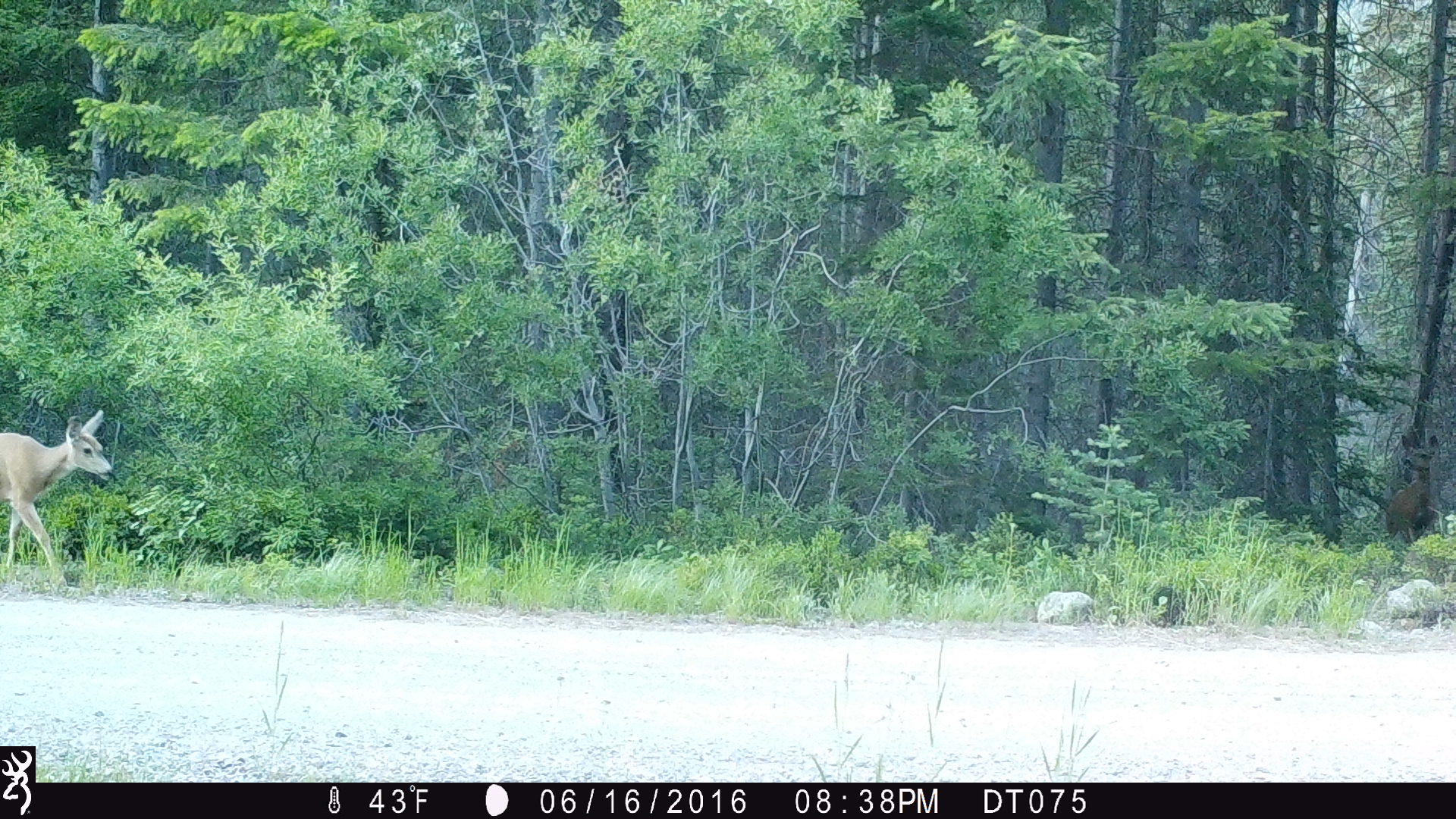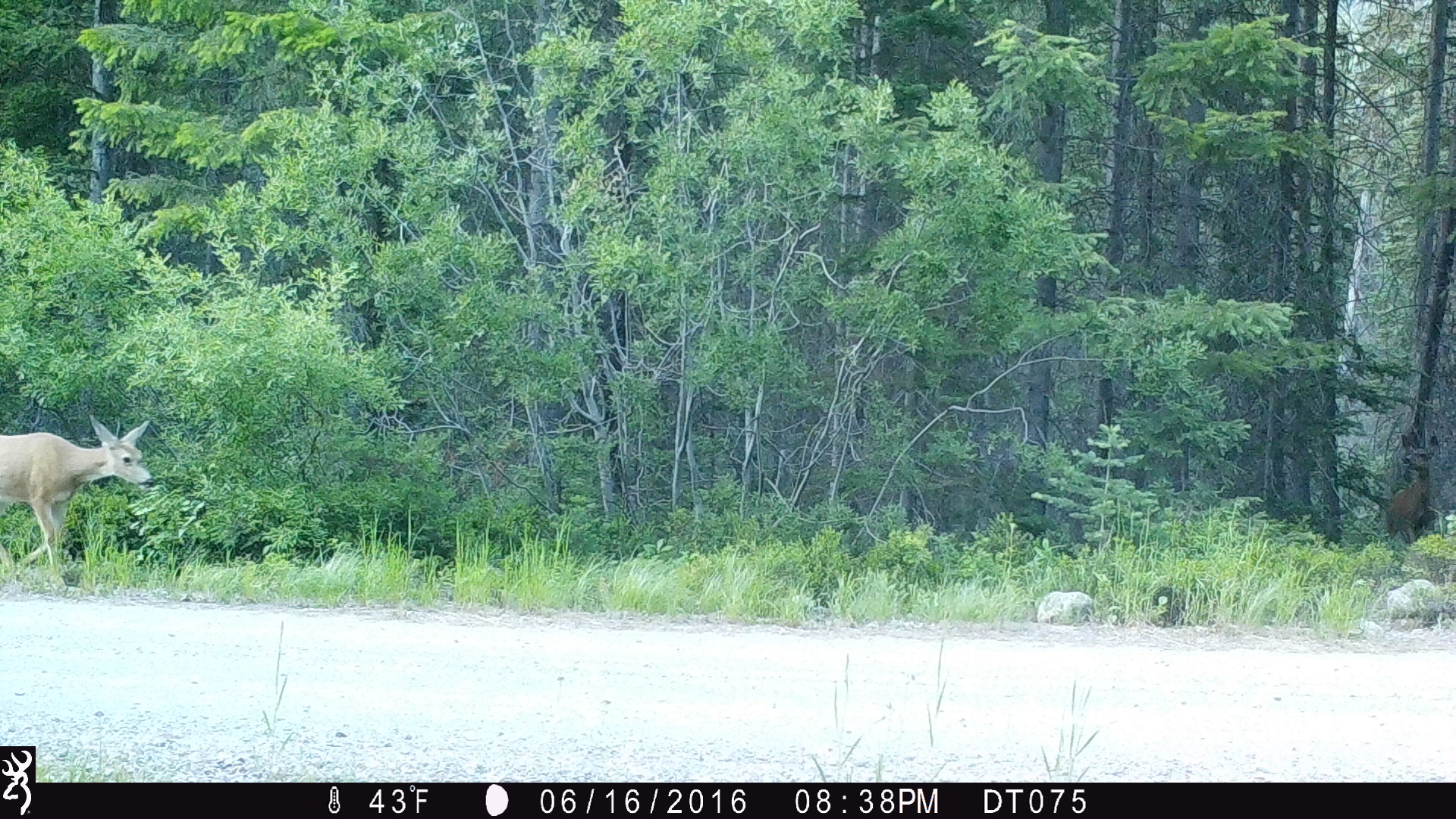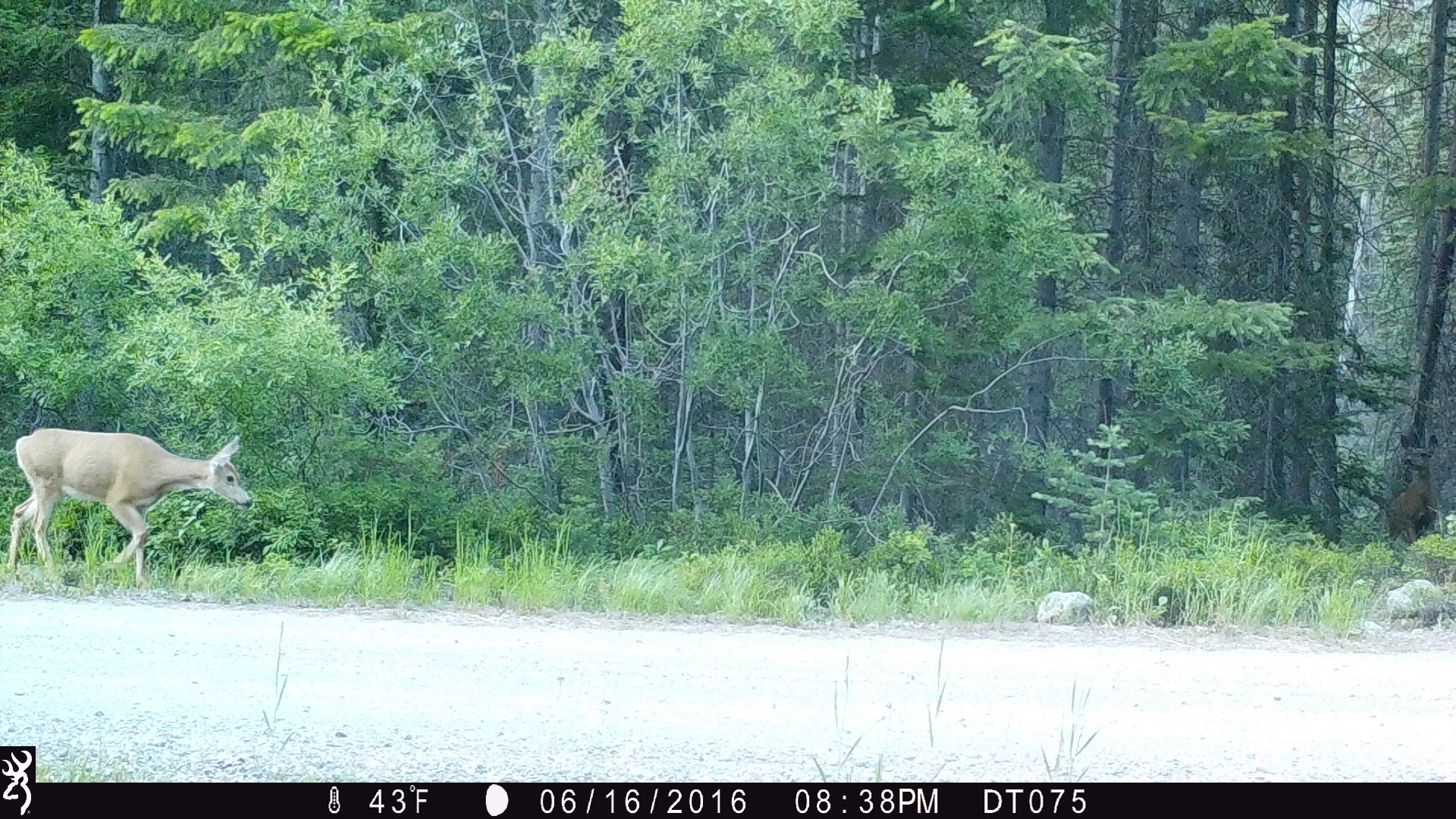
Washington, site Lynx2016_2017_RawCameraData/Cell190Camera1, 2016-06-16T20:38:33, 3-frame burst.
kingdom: Animalia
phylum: Chordata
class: Mammalia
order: Artiodactyla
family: Cervidae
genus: Odocoileus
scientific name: Odocoileus virginianus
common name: white-tailed deer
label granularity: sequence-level